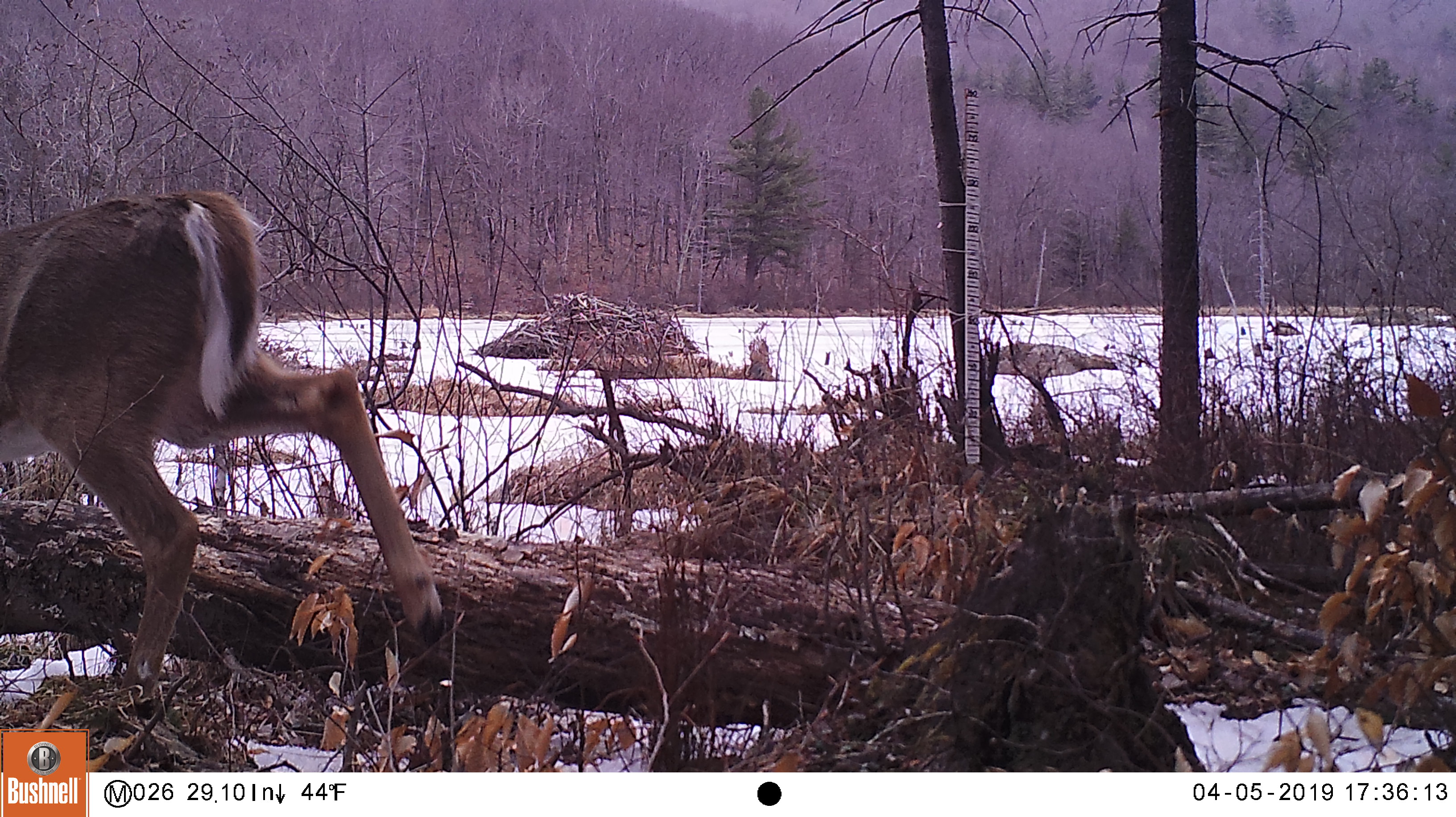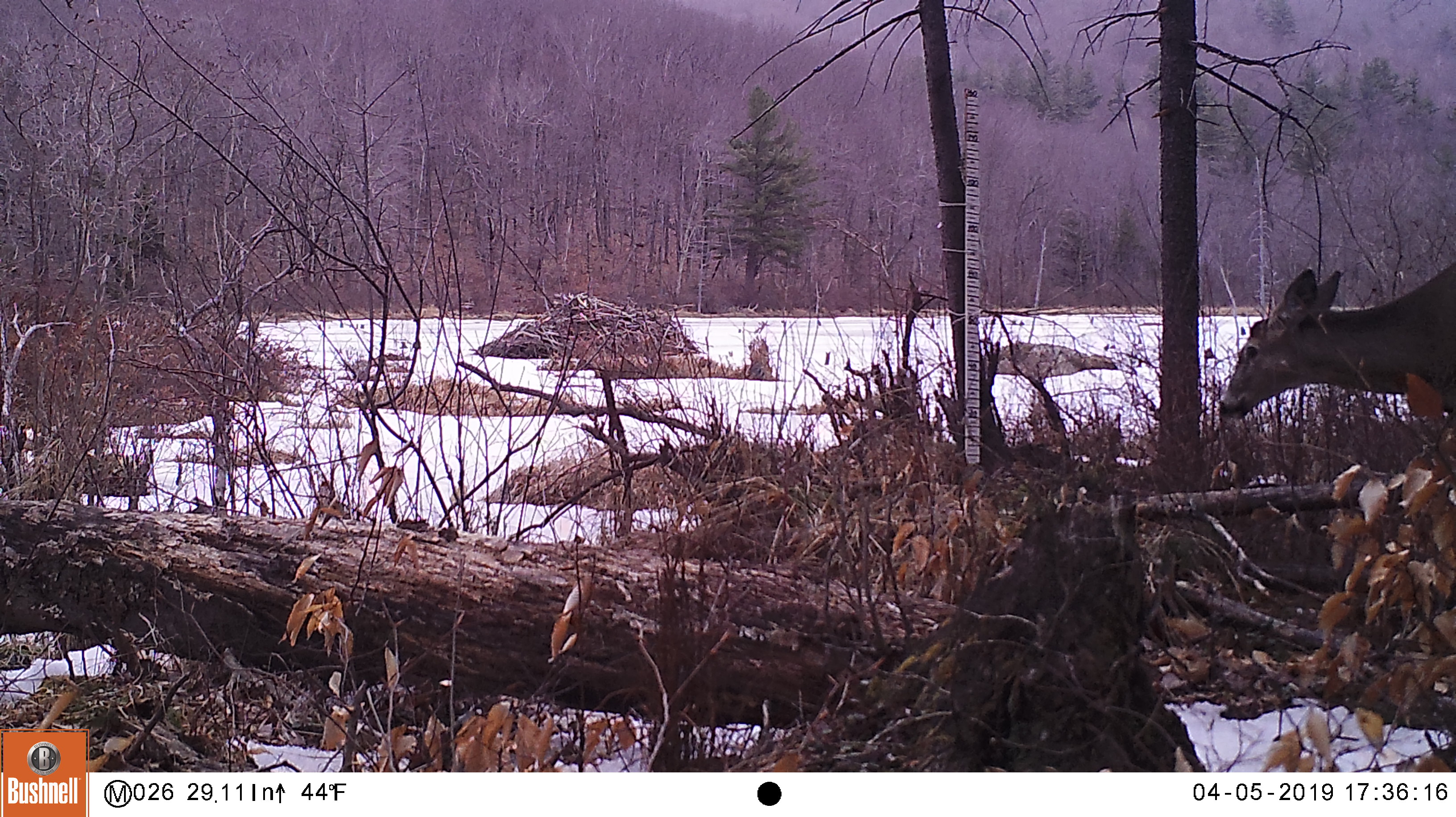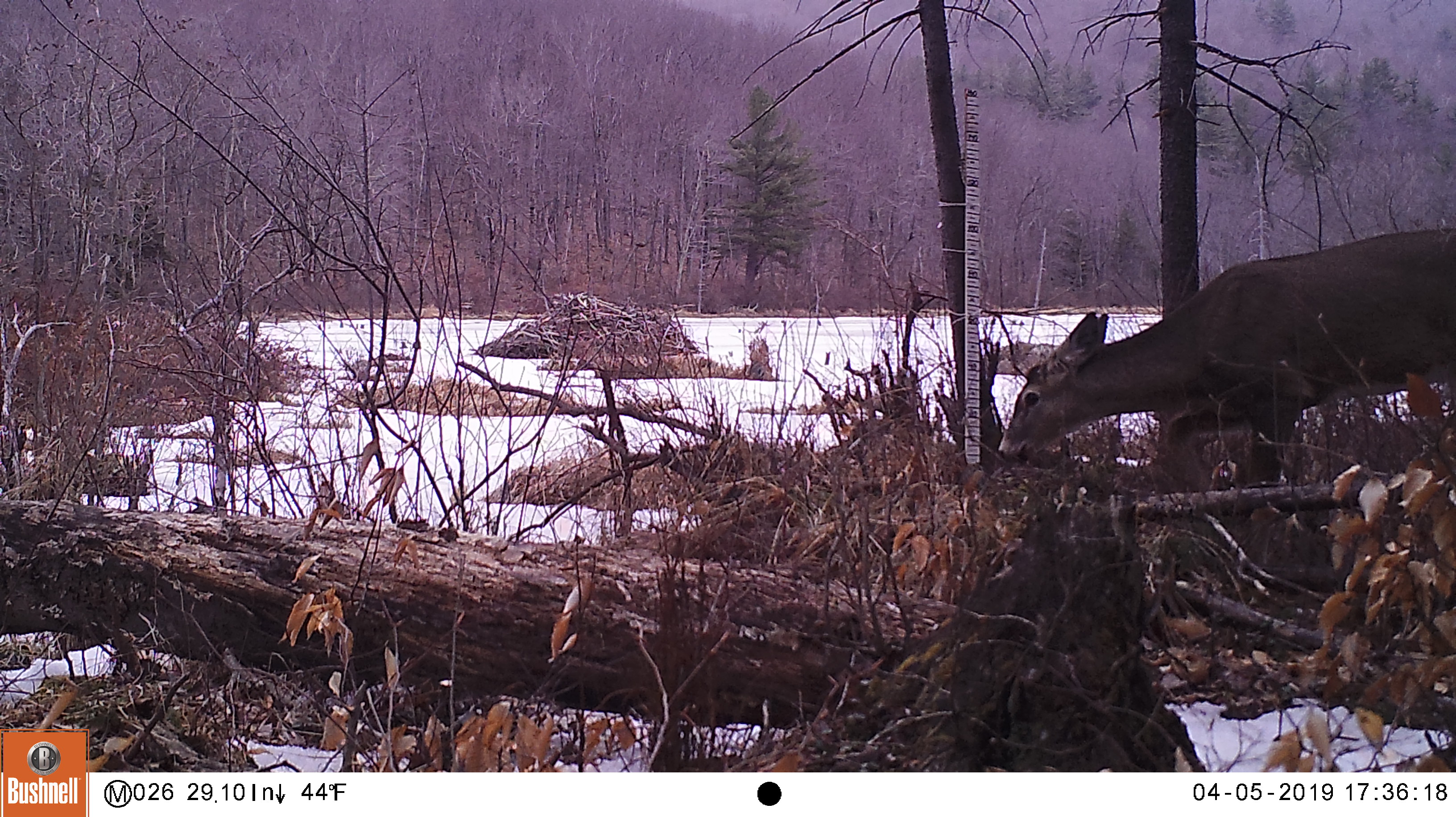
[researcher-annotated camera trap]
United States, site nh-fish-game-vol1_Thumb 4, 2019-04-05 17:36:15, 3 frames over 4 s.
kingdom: Animalia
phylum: Chordata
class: Mammalia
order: Artiodactyla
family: Cervidae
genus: Odocoileus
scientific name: Odocoileus virginianus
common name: white-tailed deer